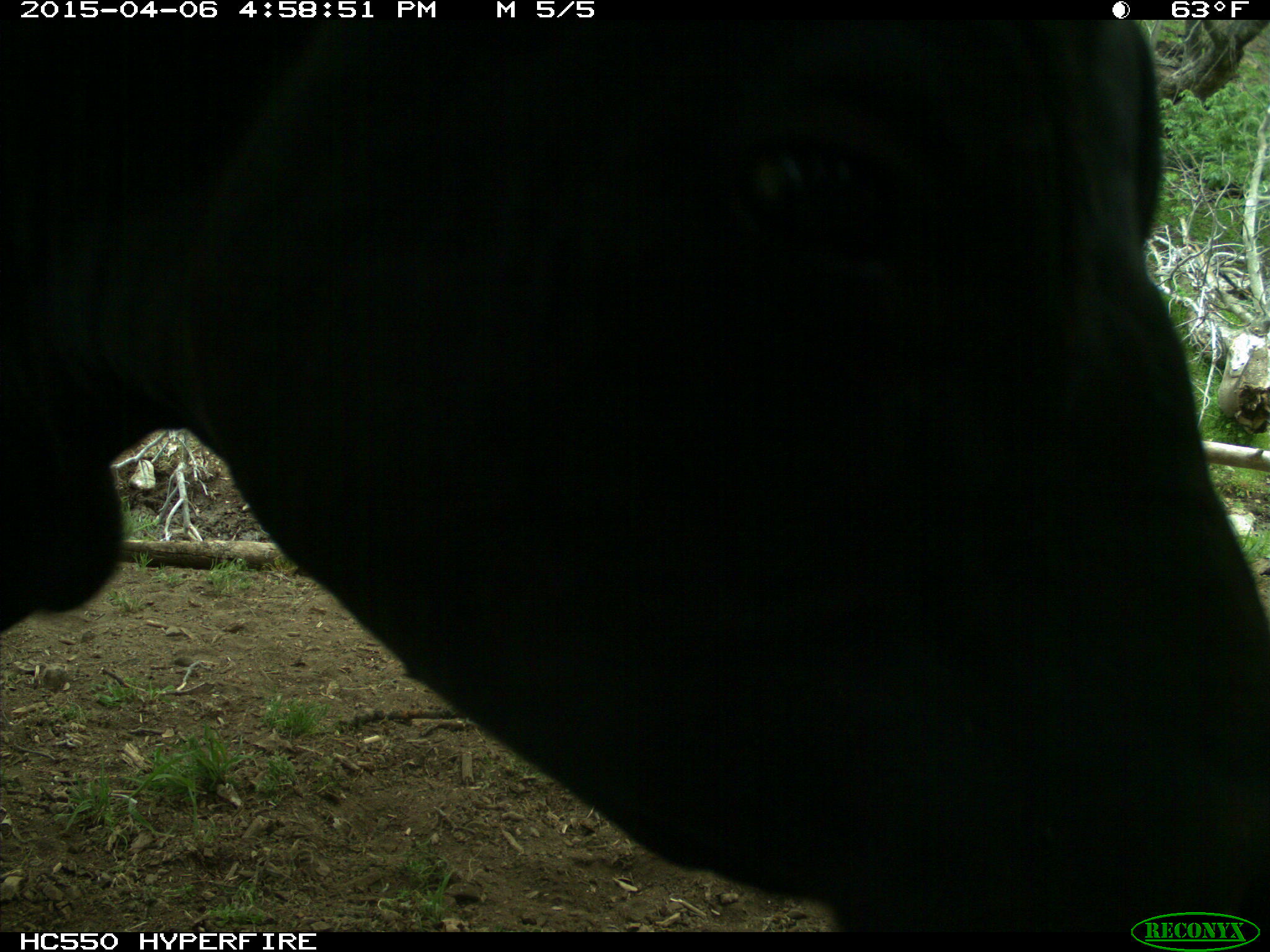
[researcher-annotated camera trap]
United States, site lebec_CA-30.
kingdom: Animalia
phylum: Chordata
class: Mammalia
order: Artiodactyla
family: Bovidae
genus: Bos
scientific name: Bos taurus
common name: domestic cow